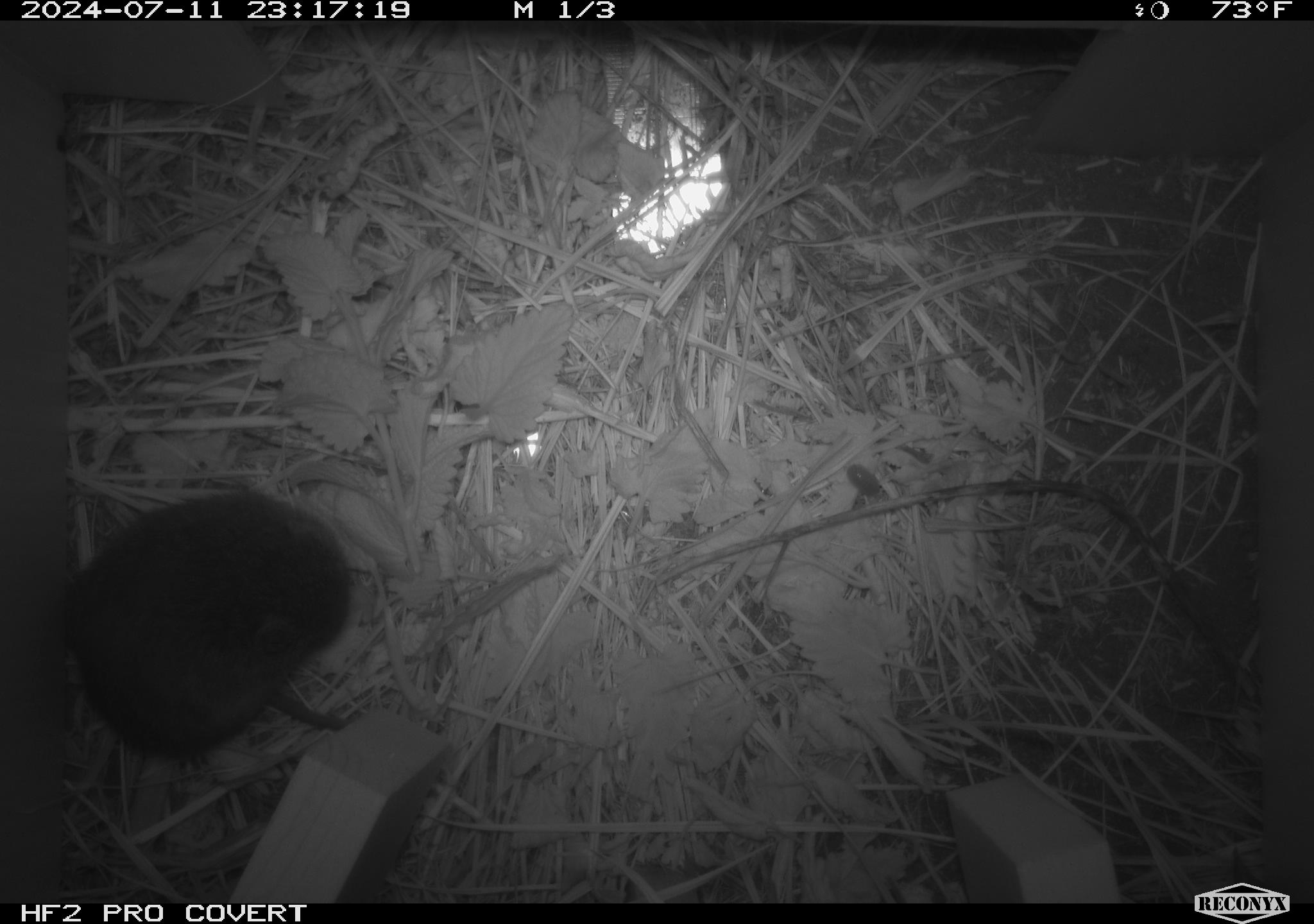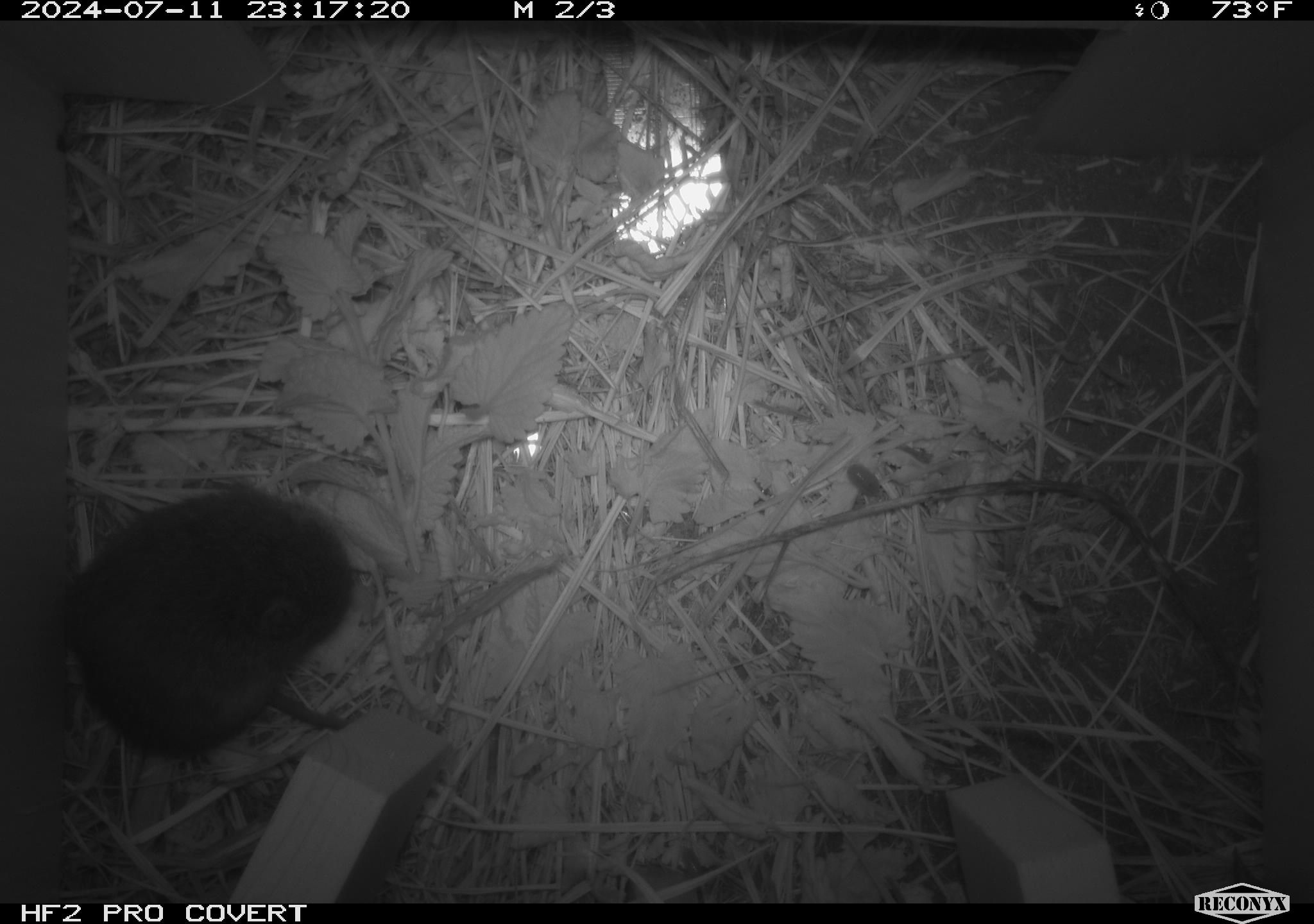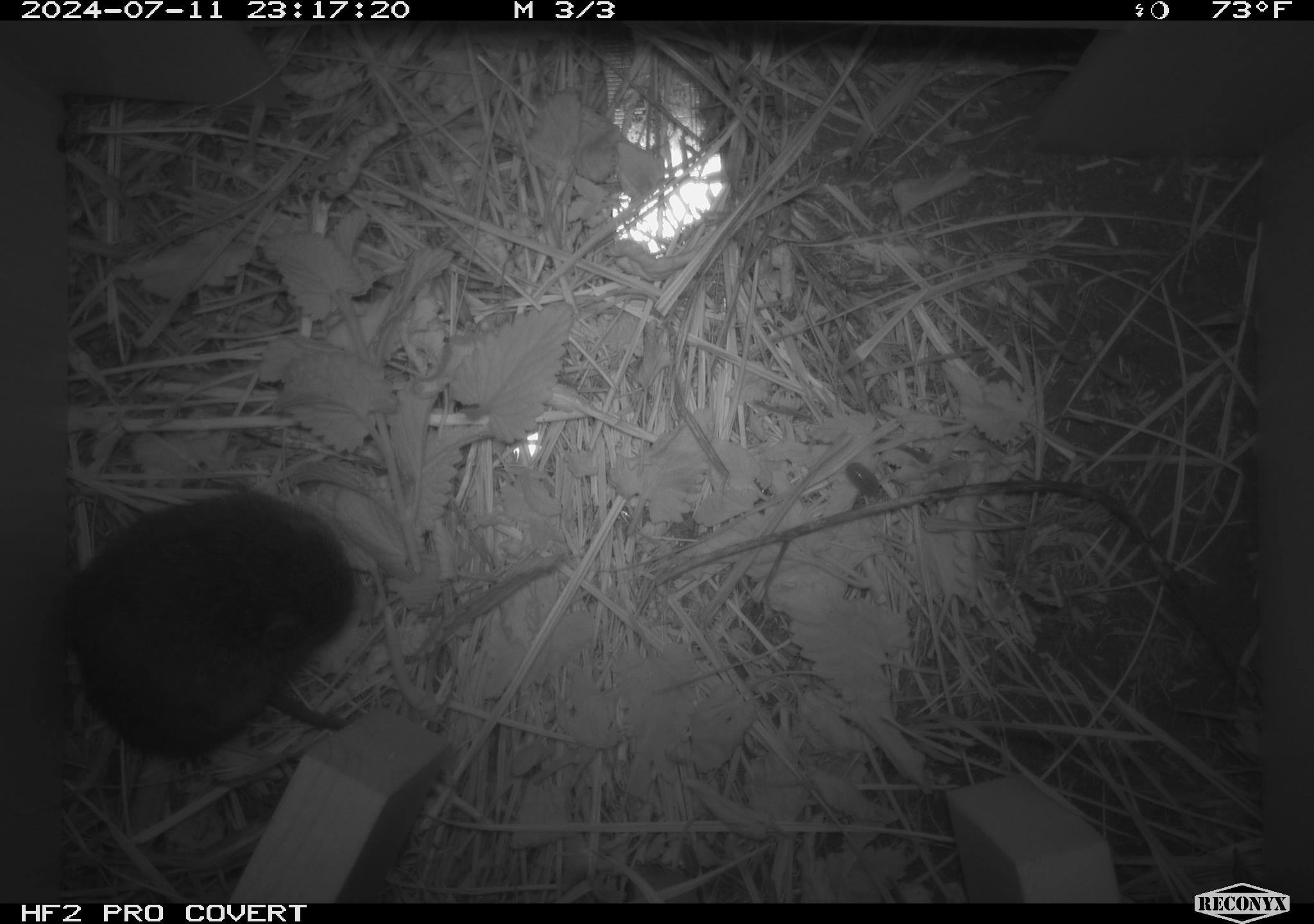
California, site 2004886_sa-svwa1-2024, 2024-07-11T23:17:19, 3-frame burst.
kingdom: Animalia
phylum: Chordata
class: Mammalia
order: Rodentia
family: Cricetidae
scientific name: Arvicolinae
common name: voles, lemmings, and muskrats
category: arvicolinae subfamily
Arvicolinae subfamily (voles, lemmings, and muskrats) (Arvicolinae).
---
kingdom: Animalia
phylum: Arthropoda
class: Malacostraca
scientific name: Malacostraca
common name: amphipods, crabs, isopods, krill, lobsters and shrimps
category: malacostracan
Malacostracan (amphipods, crabs, isopods, krill, lobsters and shrimps) (Malacostraca).